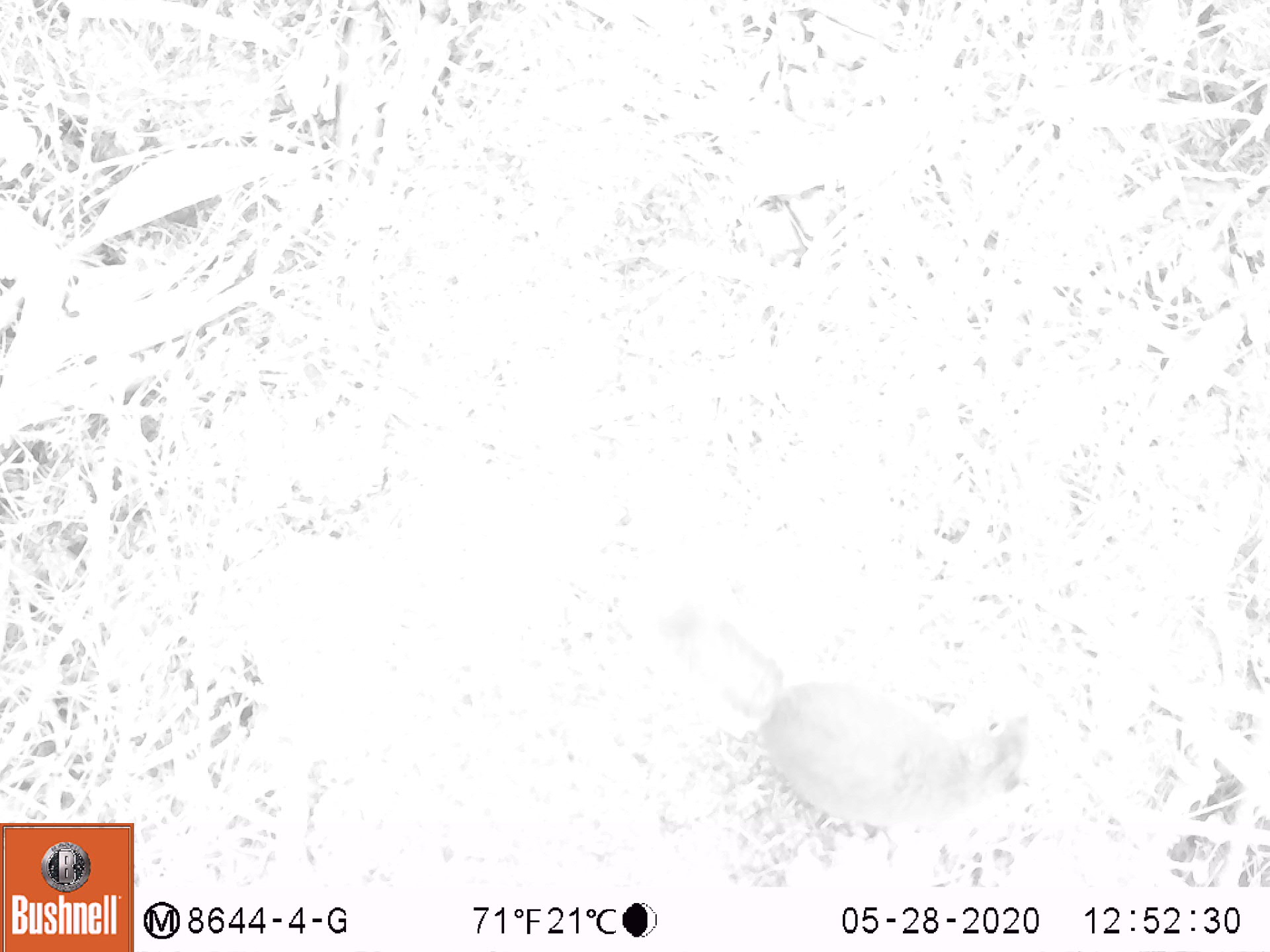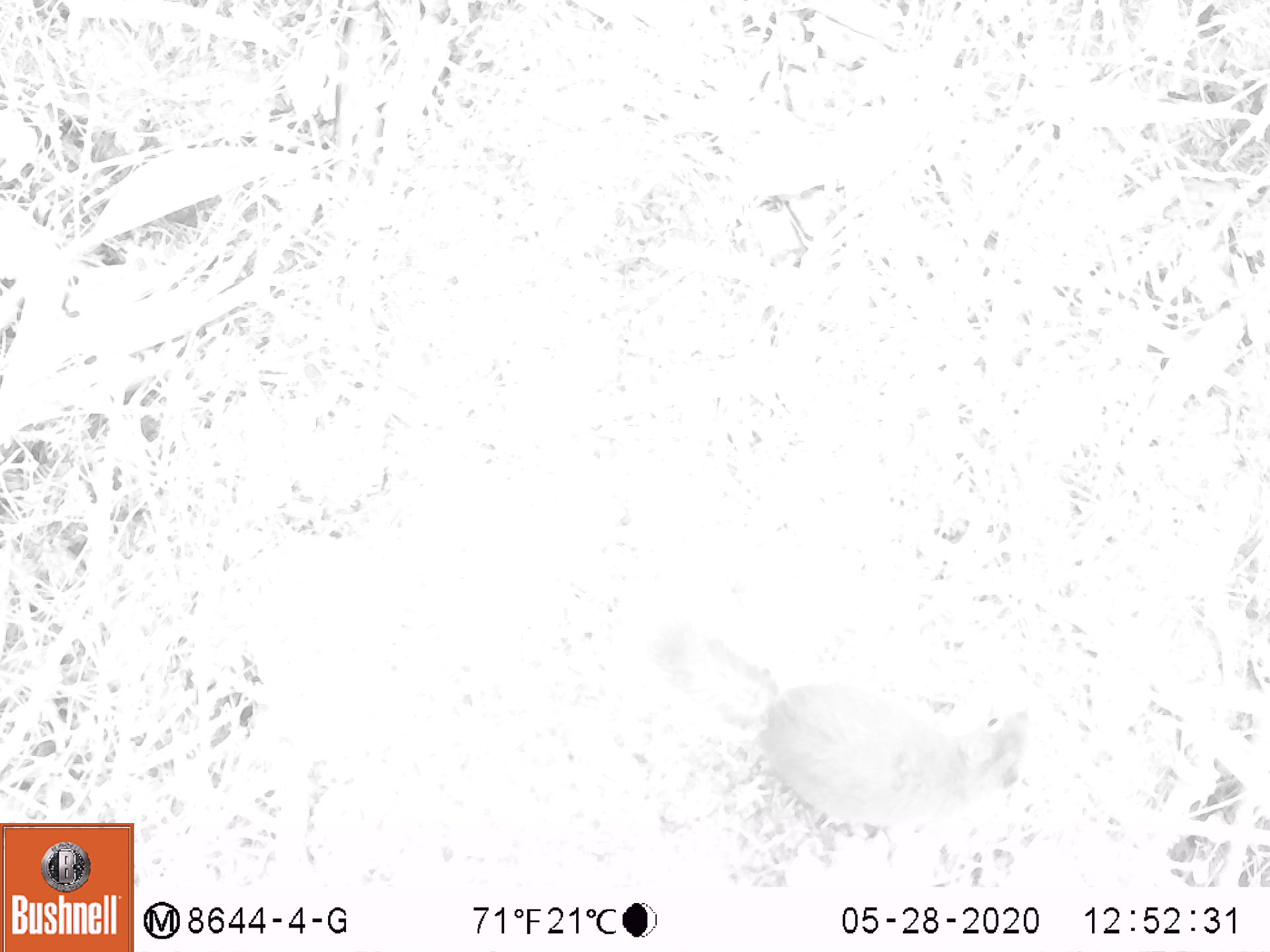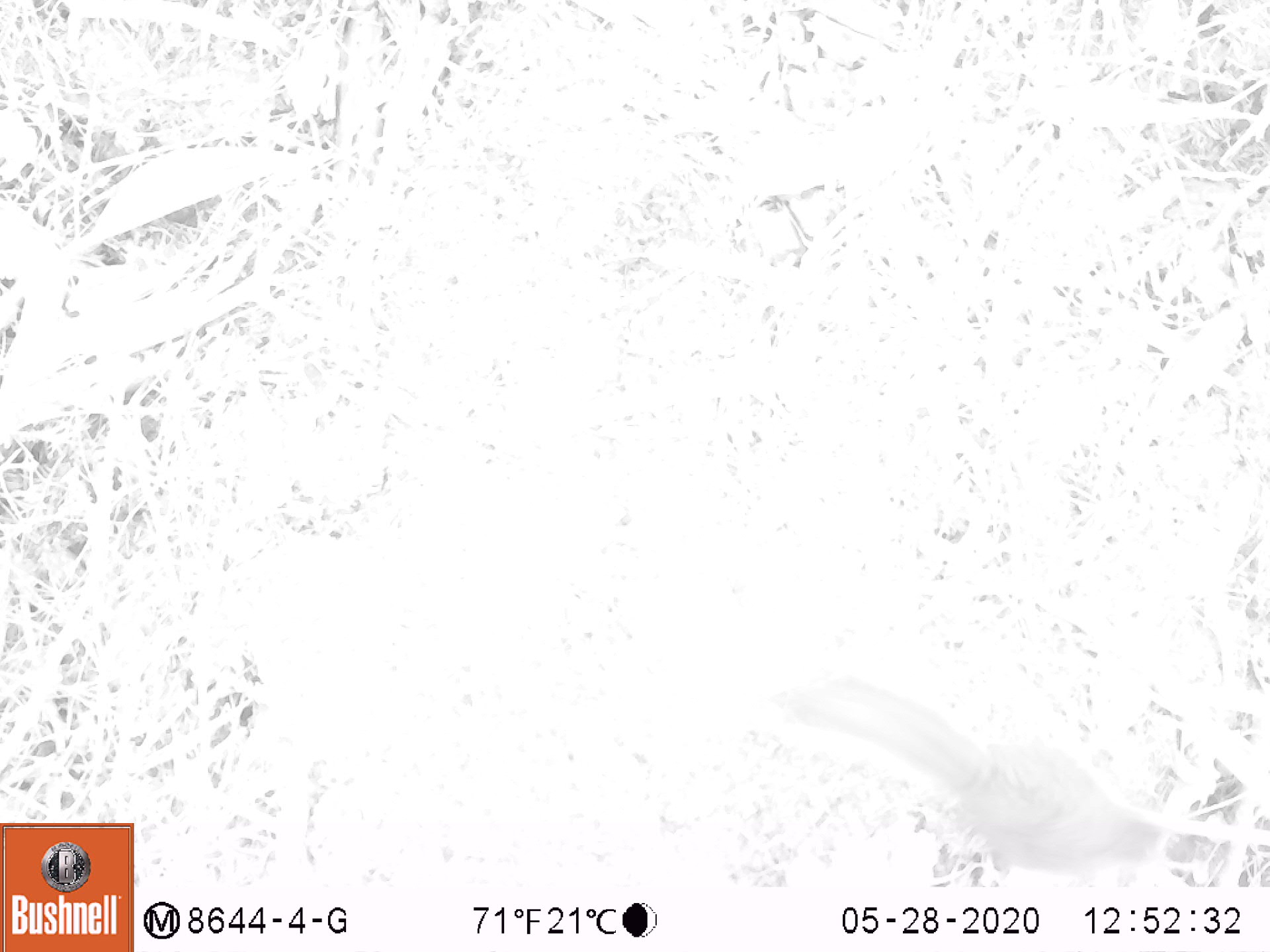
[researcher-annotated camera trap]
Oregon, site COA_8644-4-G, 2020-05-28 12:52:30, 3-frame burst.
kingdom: Animalia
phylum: Chordata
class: Mammalia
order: Rodentia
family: Sciuridae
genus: Tamiasciurus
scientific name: Tamiasciurus douglasii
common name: douglas squirrel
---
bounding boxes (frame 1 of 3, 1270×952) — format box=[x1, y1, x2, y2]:
douglas squirrel: box=[658, 592, 1043, 834]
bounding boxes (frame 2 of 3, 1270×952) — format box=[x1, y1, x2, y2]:
douglas squirrel: box=[630, 613, 1036, 831]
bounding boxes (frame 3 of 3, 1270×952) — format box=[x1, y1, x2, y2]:
douglas squirrel: box=[756, 674, 1243, 880]